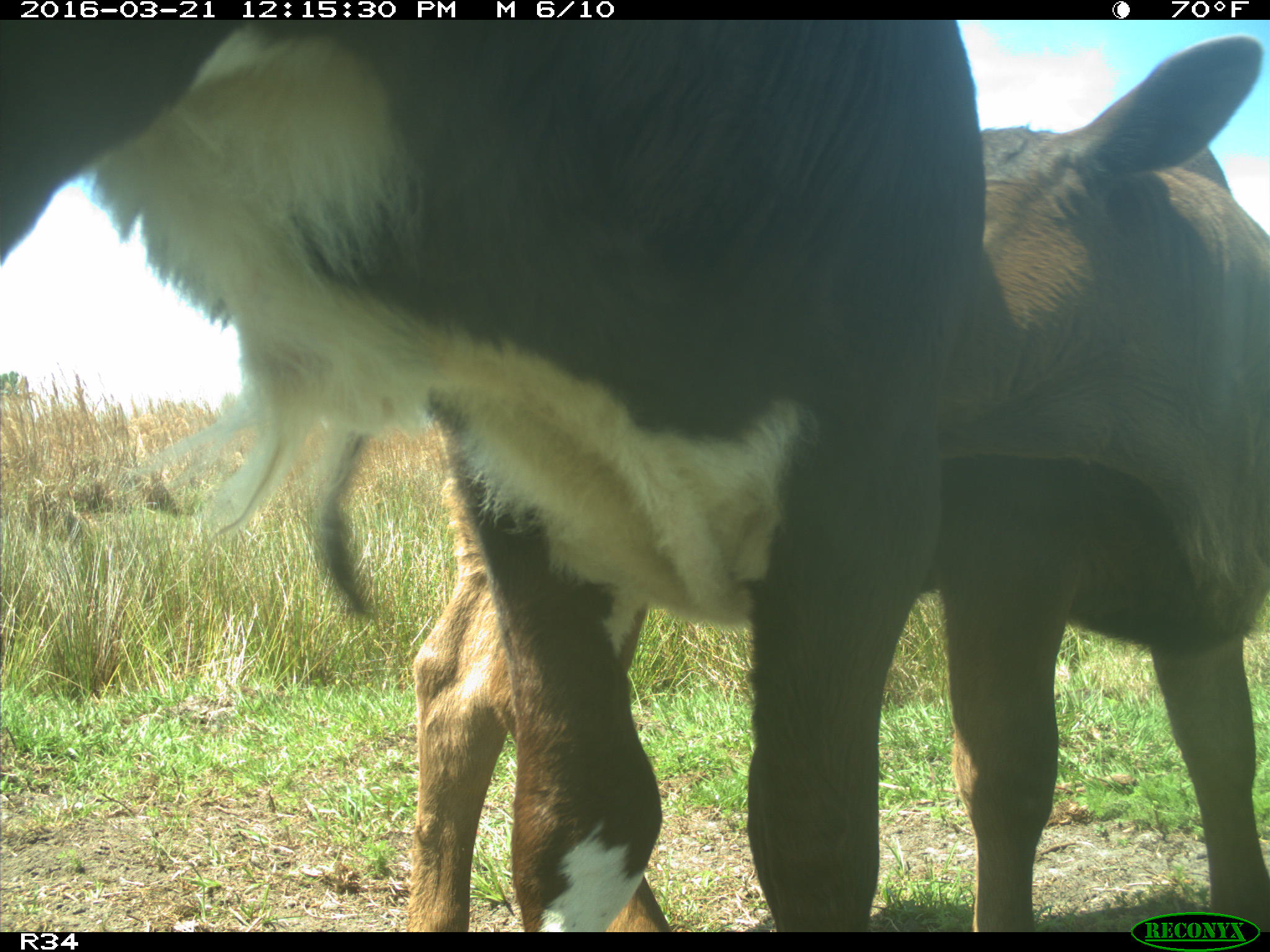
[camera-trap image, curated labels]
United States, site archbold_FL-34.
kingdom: Animalia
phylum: Chordata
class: Mammalia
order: Artiodactyla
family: Bovidae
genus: Bos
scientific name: Bos taurus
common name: domestic cow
Bos taurus (domestic cow).